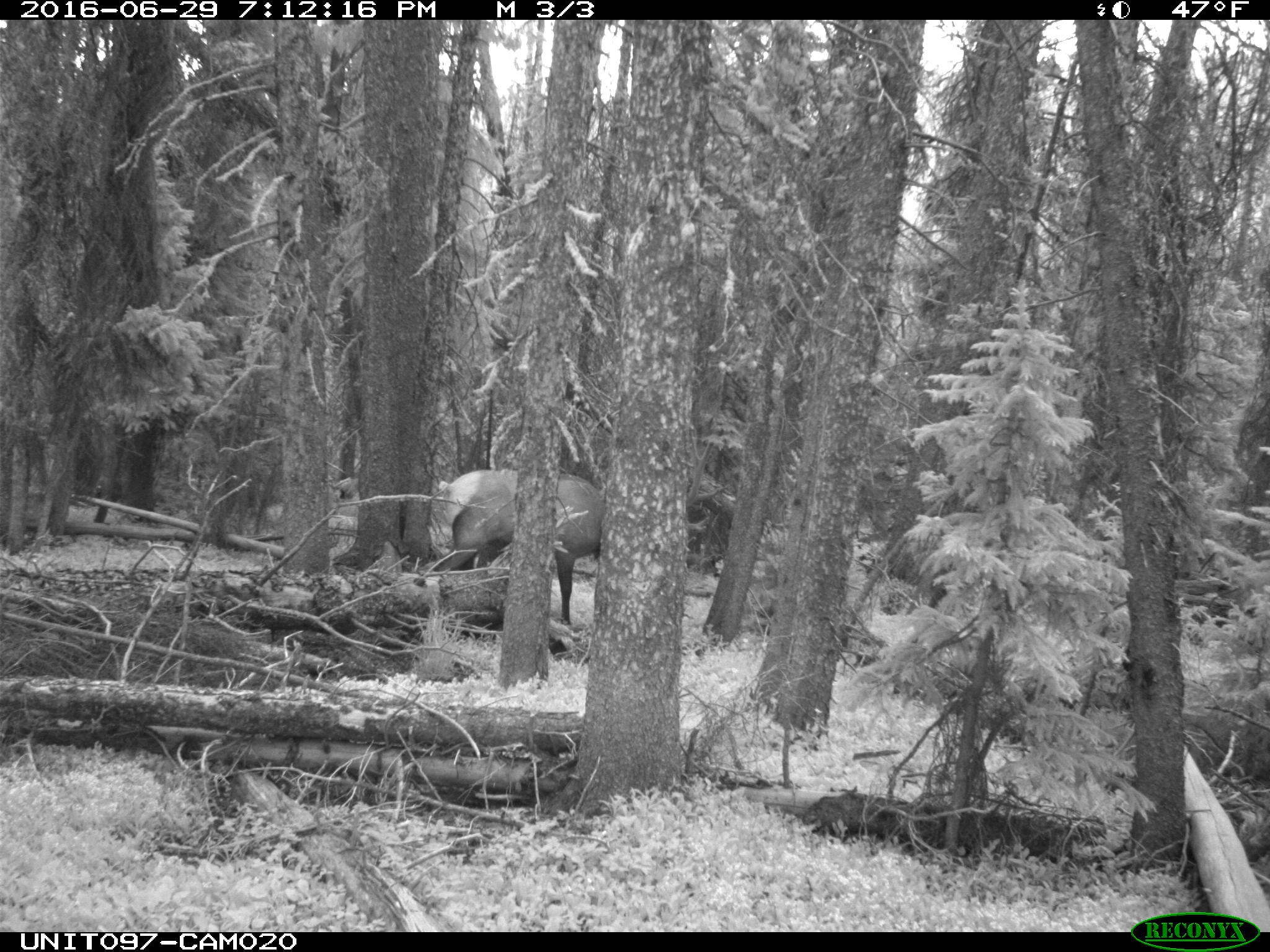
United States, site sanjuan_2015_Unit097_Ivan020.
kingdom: Animalia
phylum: Chordata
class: Mammalia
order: Artiodactyla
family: Cervidae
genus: Cervus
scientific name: Cervus elaphus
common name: red deer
Cervus elaphus (red deer).